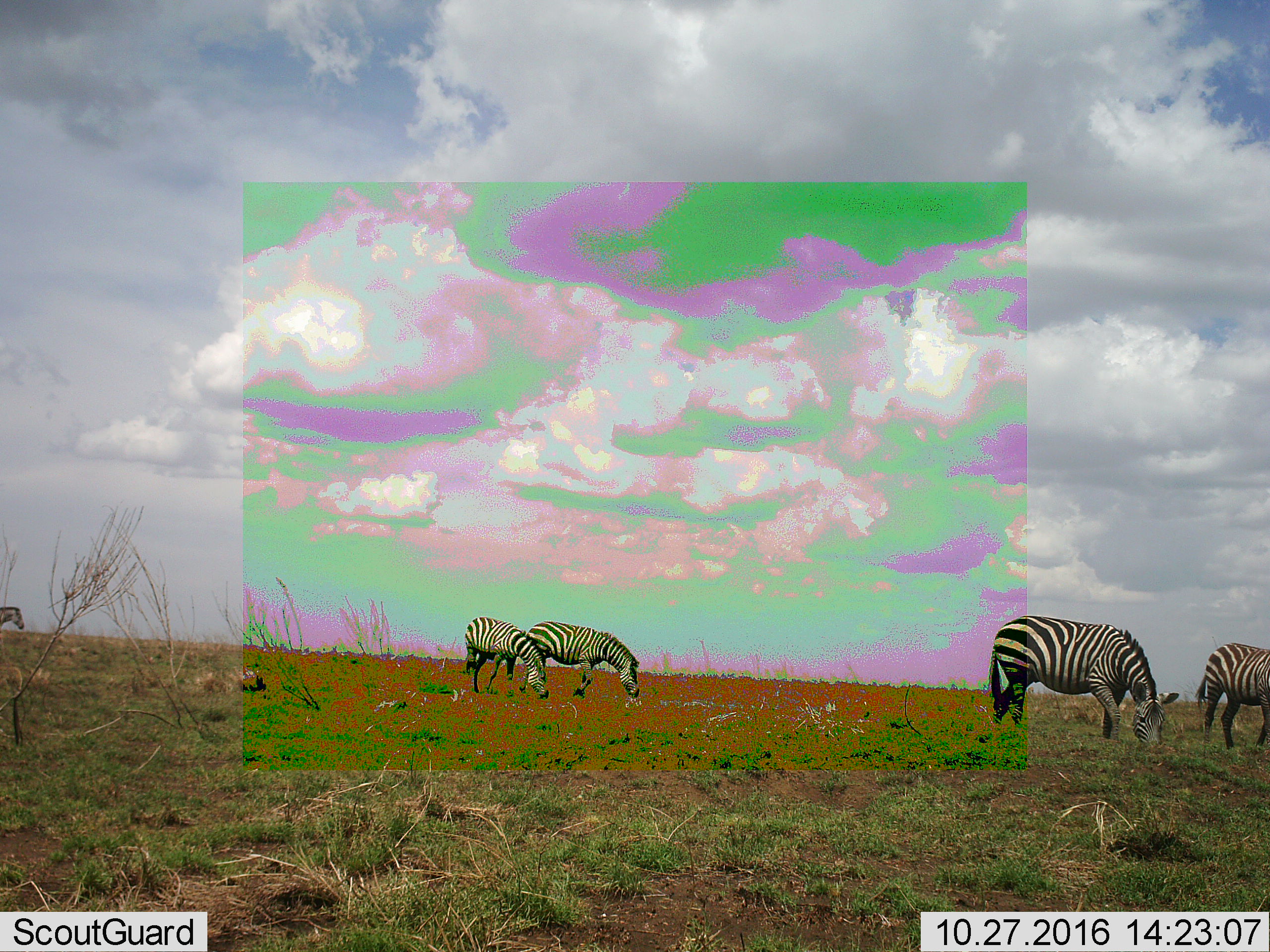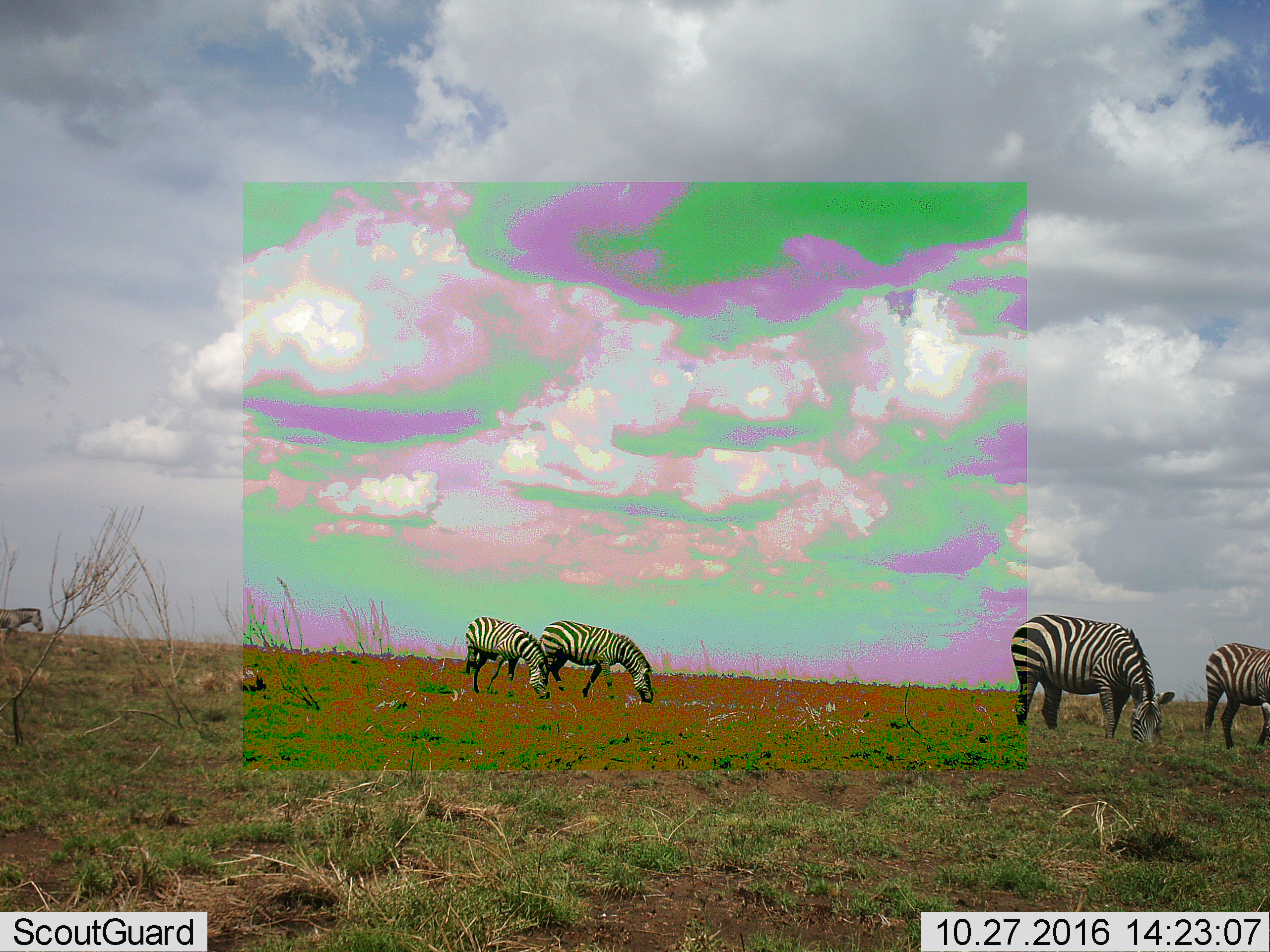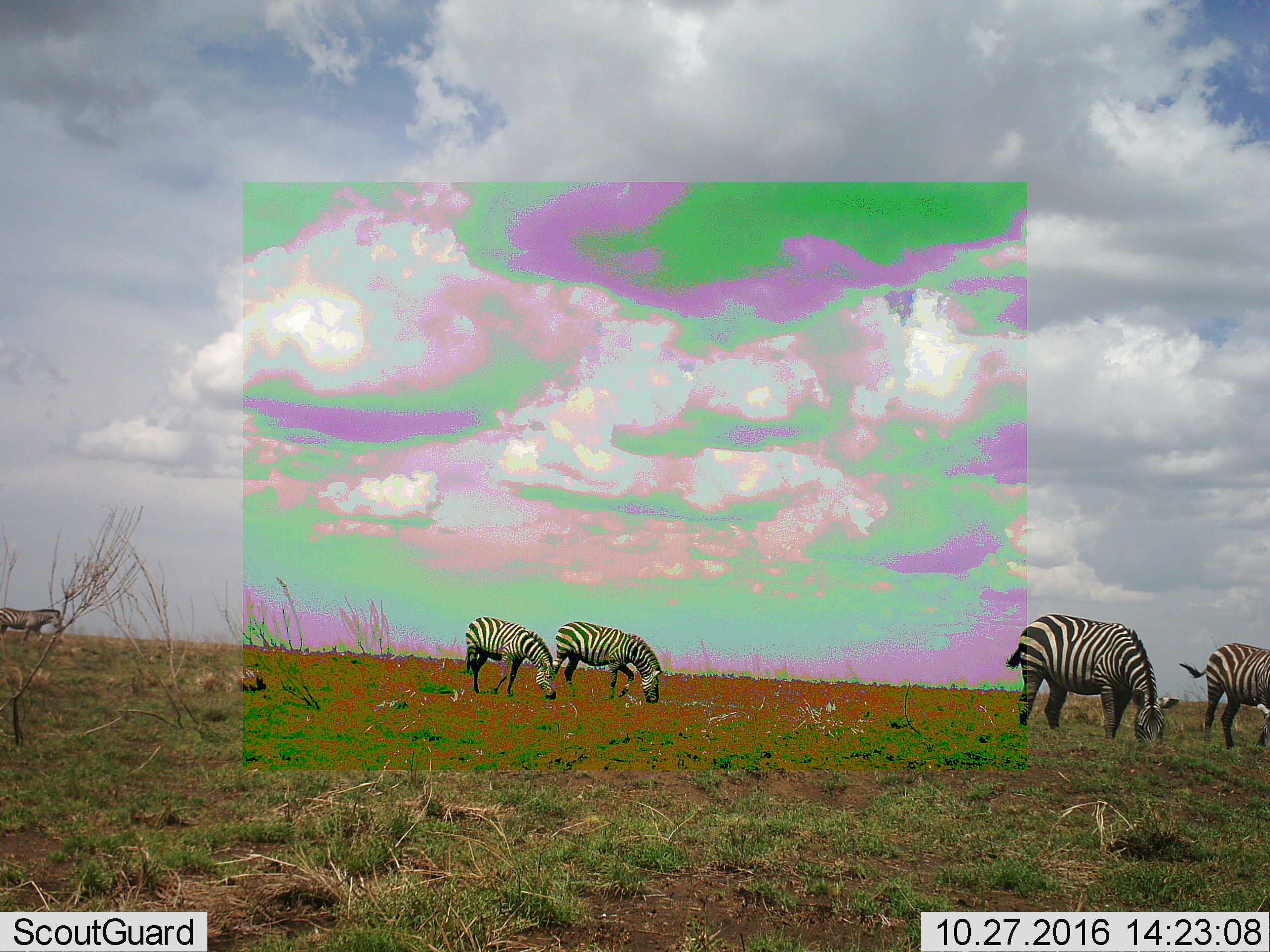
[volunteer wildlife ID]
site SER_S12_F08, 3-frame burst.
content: unidentified animal